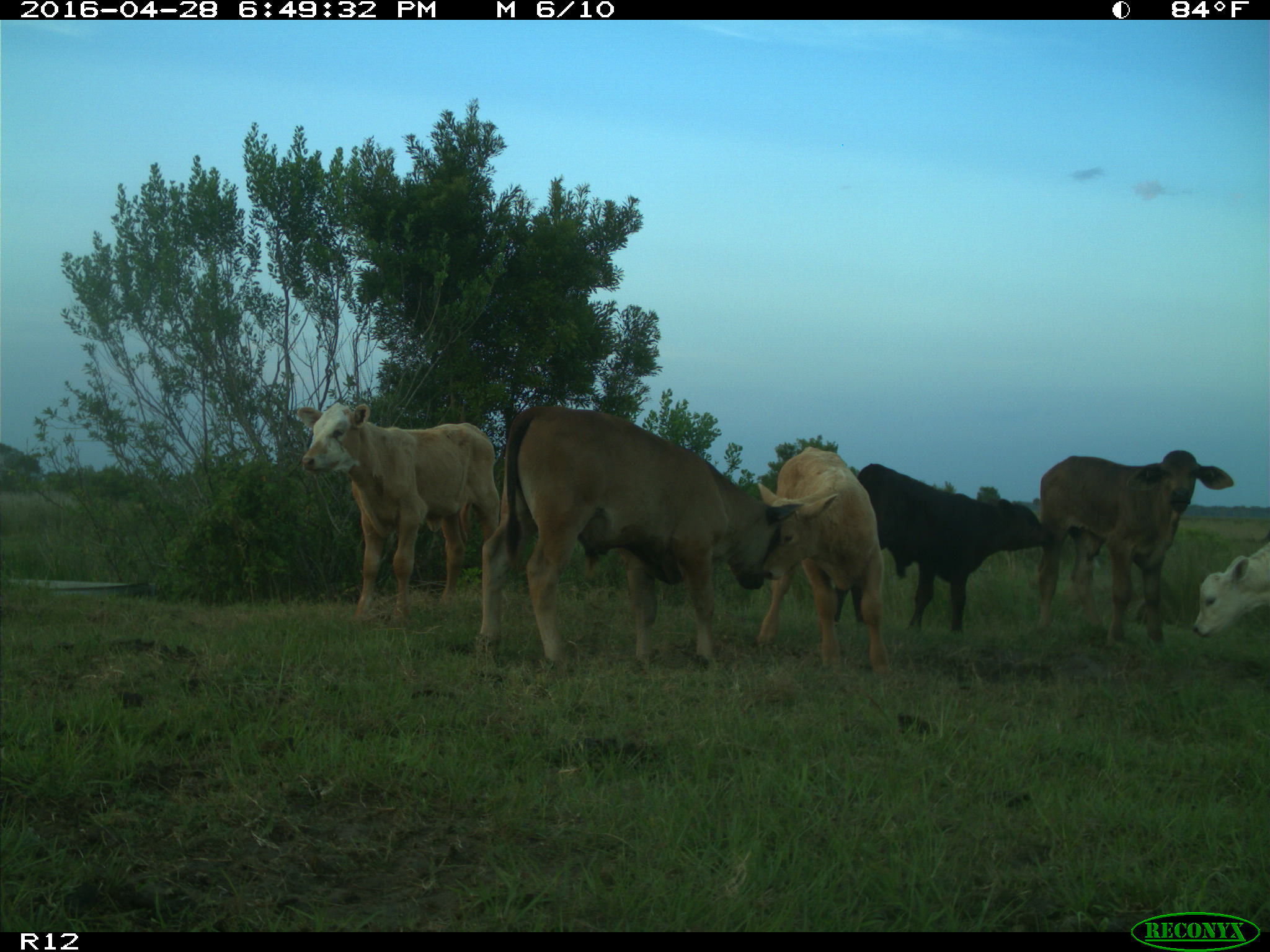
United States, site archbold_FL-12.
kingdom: Animalia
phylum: Chordata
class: Mammalia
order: Artiodactyla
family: Bovidae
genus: Bos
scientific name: Bos taurus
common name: domestic cow